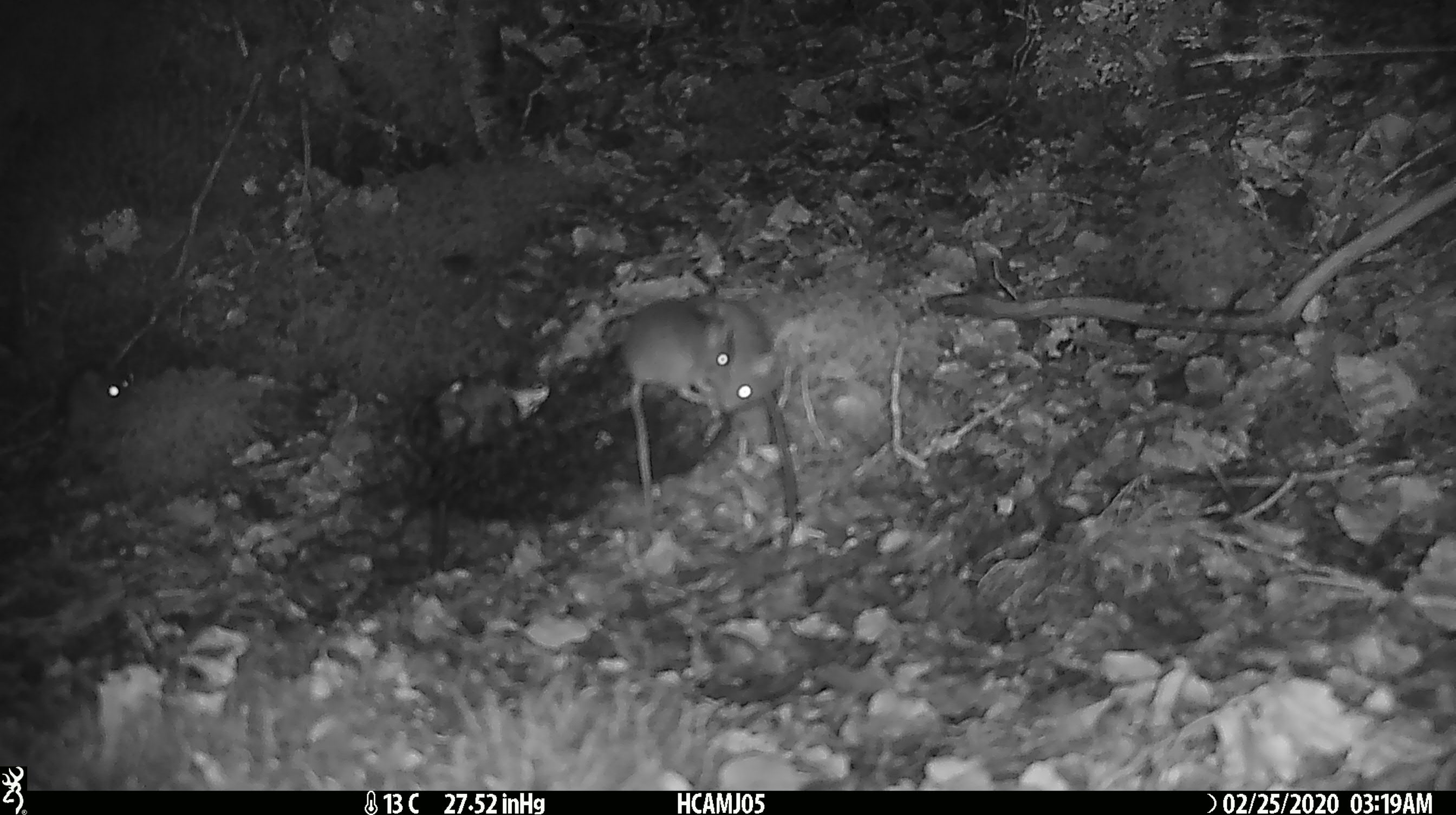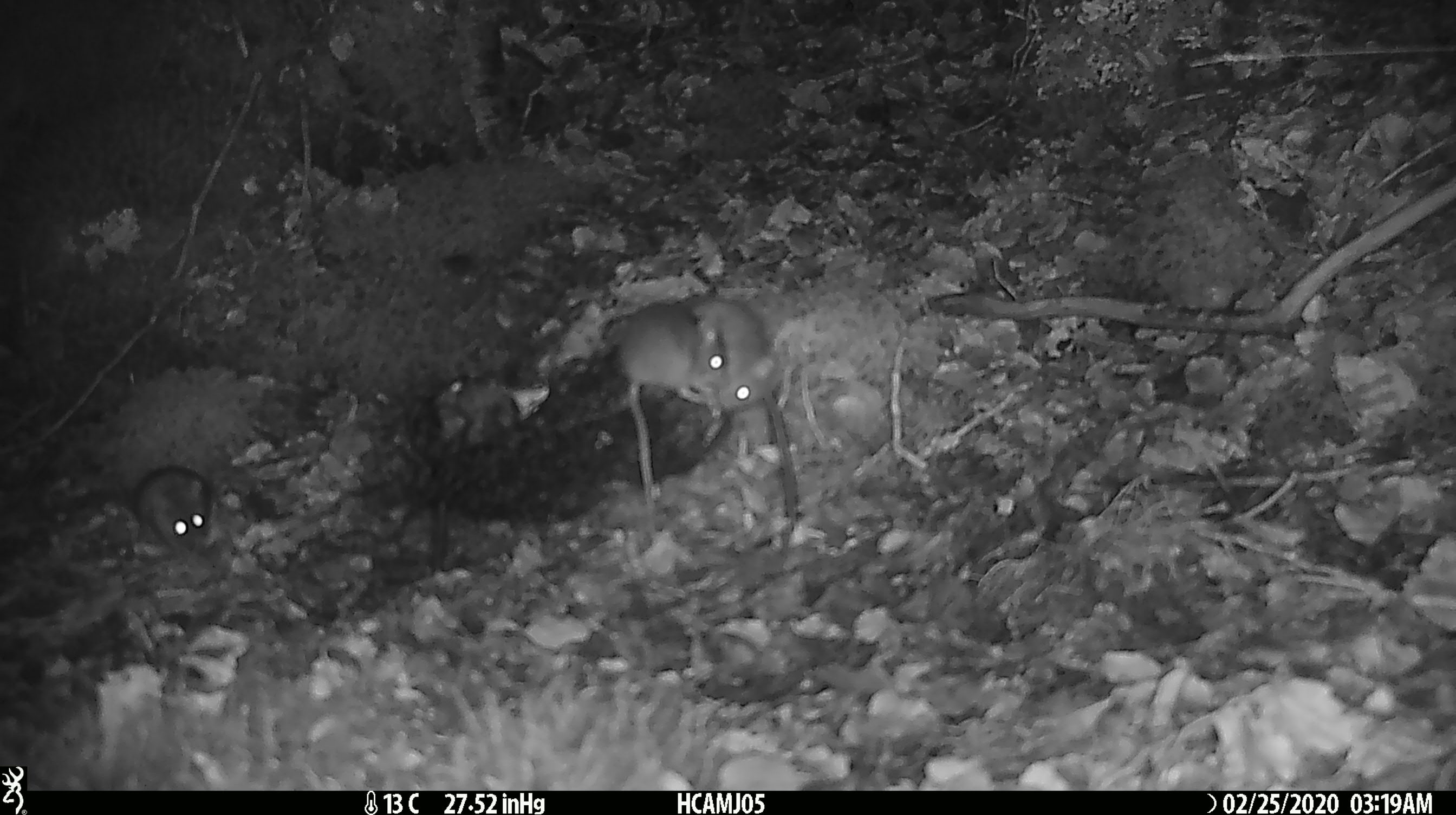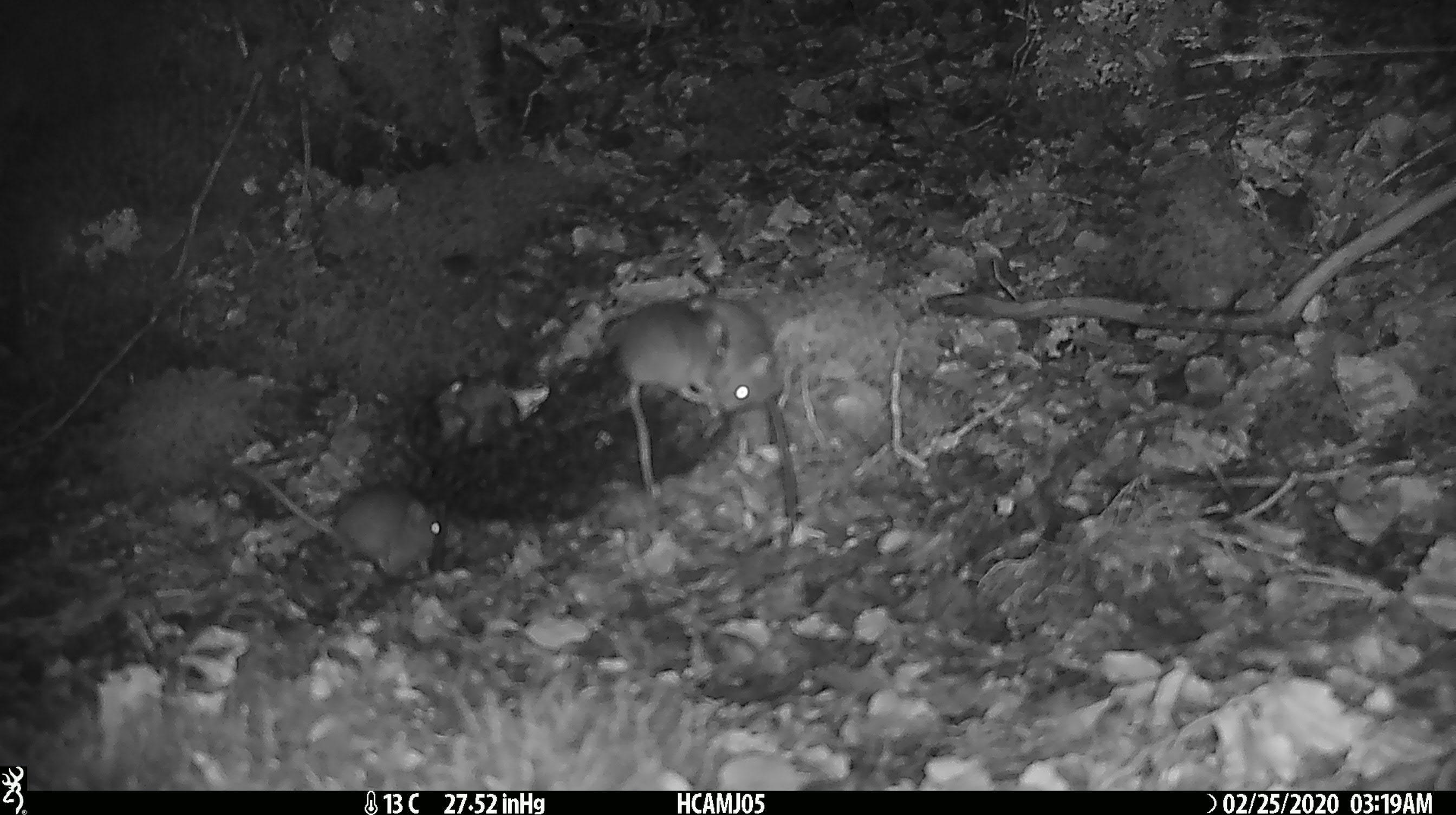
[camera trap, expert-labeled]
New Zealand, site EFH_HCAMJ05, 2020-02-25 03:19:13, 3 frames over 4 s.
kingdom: Animalia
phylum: Chordata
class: Mammalia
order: Rodentia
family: Muridae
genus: Mus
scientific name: Mus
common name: mouse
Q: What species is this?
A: Mouse (Mus).